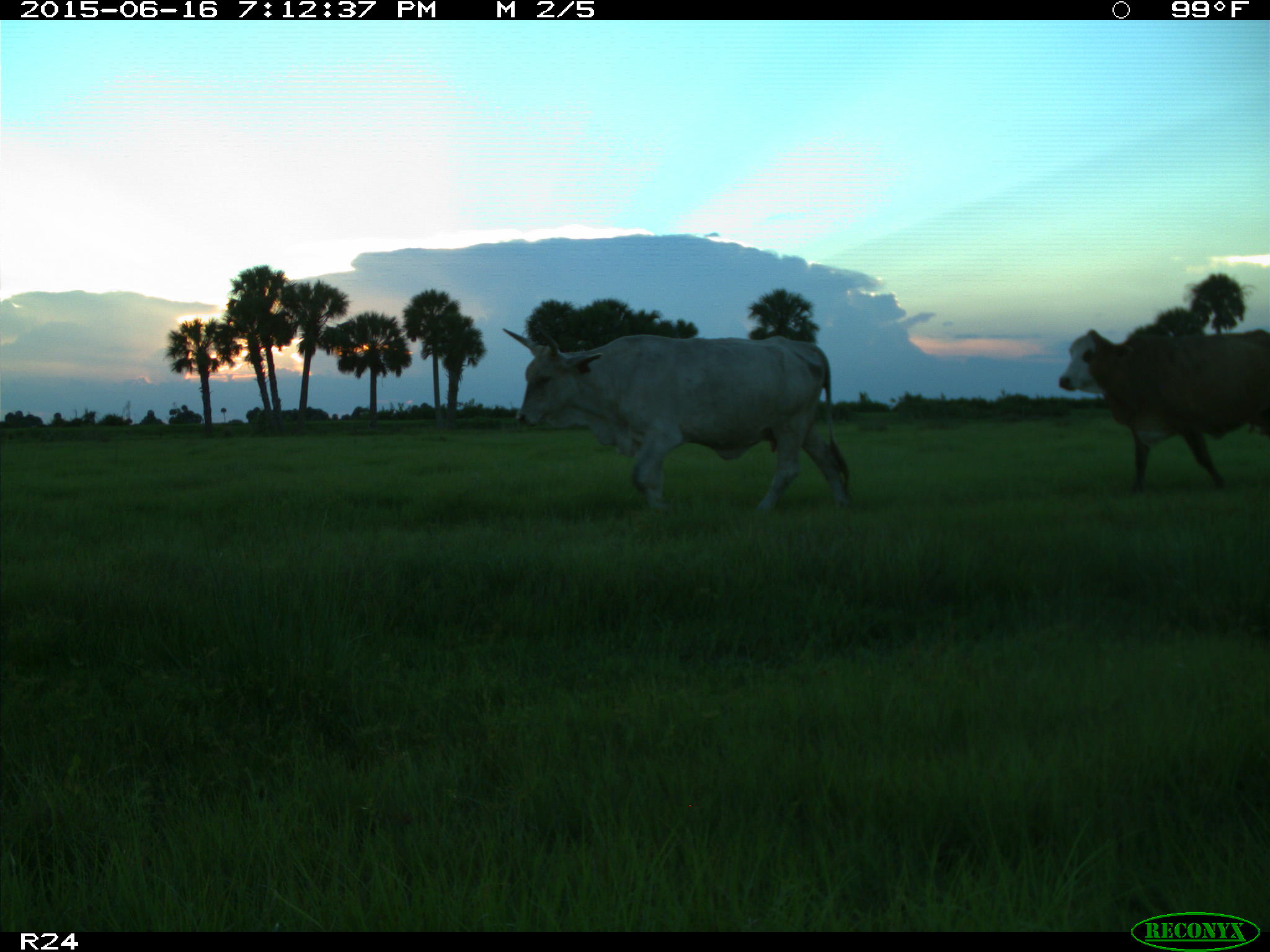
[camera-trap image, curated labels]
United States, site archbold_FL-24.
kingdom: Animalia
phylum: Chordata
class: Mammalia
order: Artiodactyla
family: Bovidae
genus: Bos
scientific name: Bos taurus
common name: domestic cow